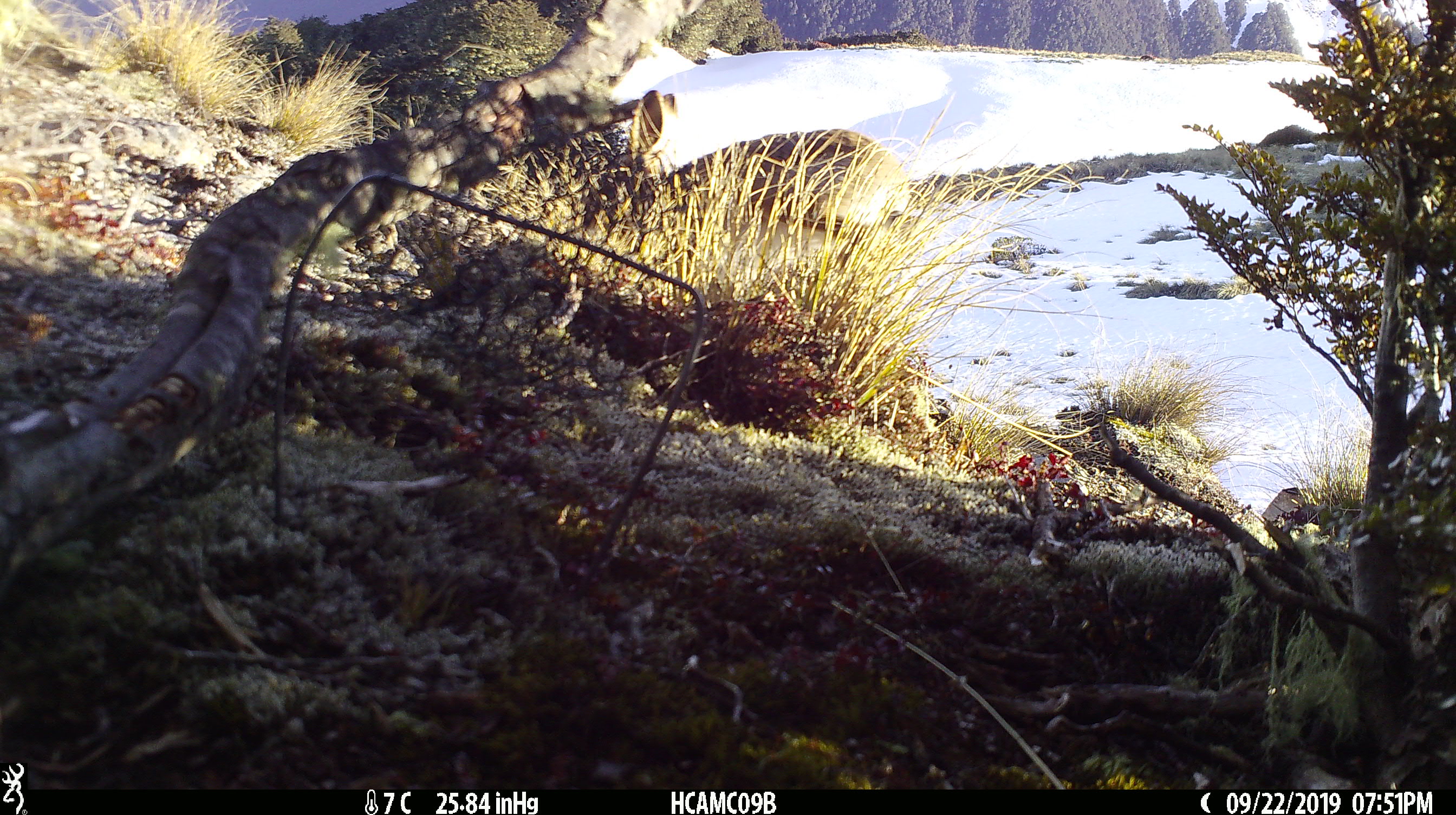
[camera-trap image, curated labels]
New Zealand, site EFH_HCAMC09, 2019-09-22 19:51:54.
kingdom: Animalia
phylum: Chordata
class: Mammalia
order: Lagomorpha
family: Leporidae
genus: Lepus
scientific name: Lepus europaeus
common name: brown hare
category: hare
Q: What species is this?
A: Hare (brown hare) (Lepus europaeus).